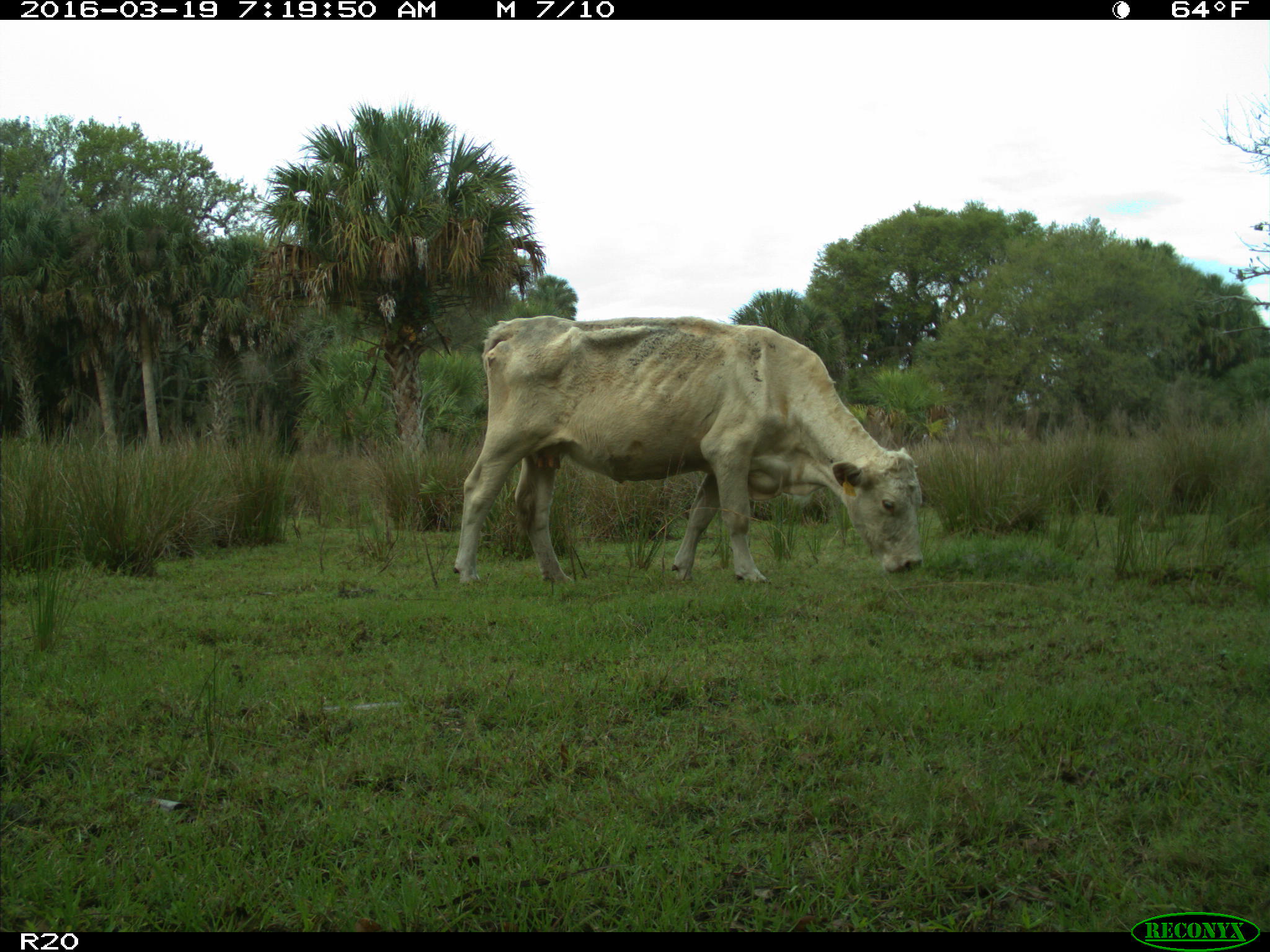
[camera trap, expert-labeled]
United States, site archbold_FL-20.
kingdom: Animalia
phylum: Chordata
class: Mammalia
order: Artiodactyla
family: Bovidae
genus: Bos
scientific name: Bos taurus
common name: domestic cow